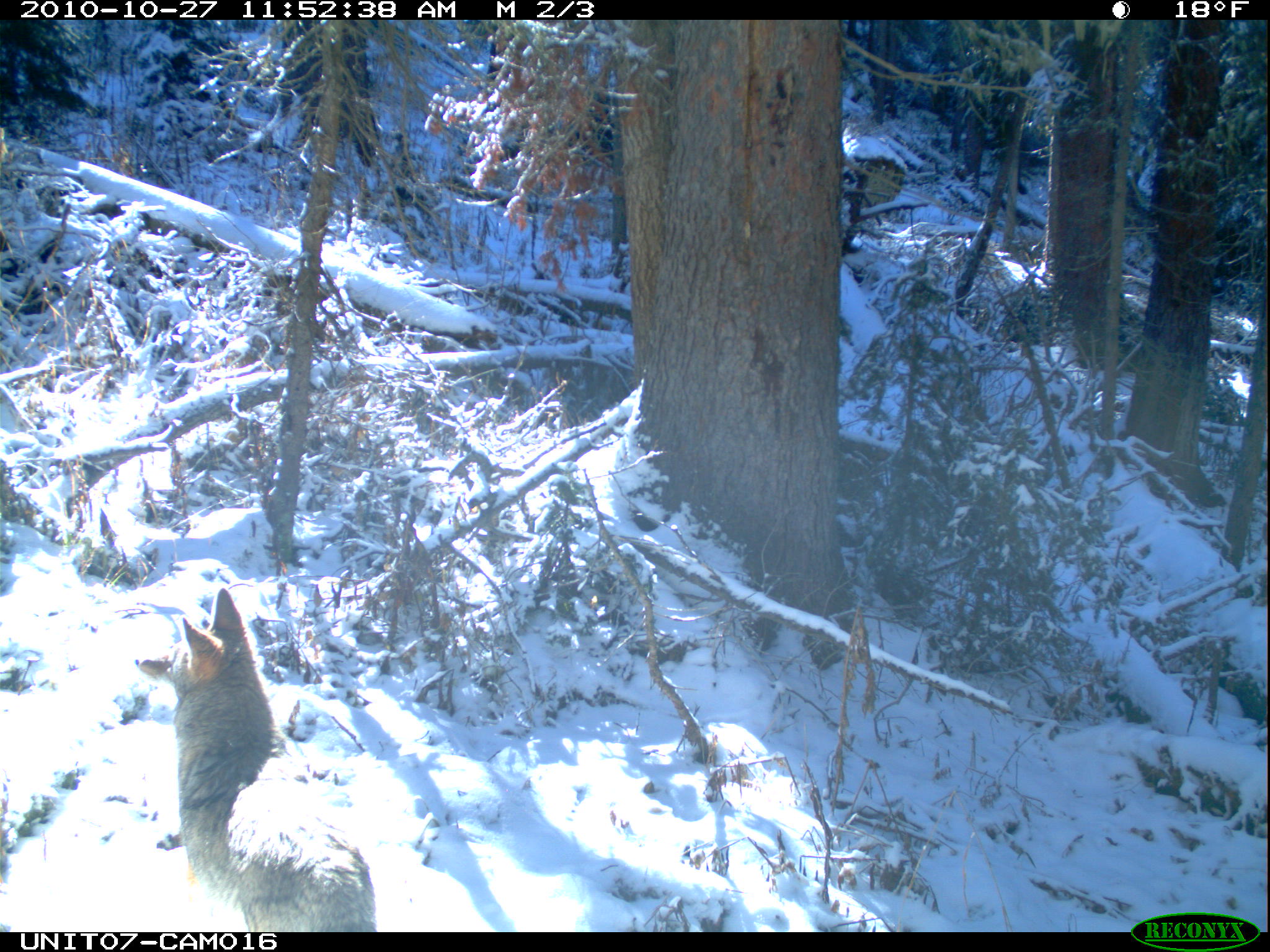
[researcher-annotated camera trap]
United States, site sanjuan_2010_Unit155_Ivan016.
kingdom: Animalia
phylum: Chordata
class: Mammalia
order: Carnivora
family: Canidae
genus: Canis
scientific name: Canis latrans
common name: coyote